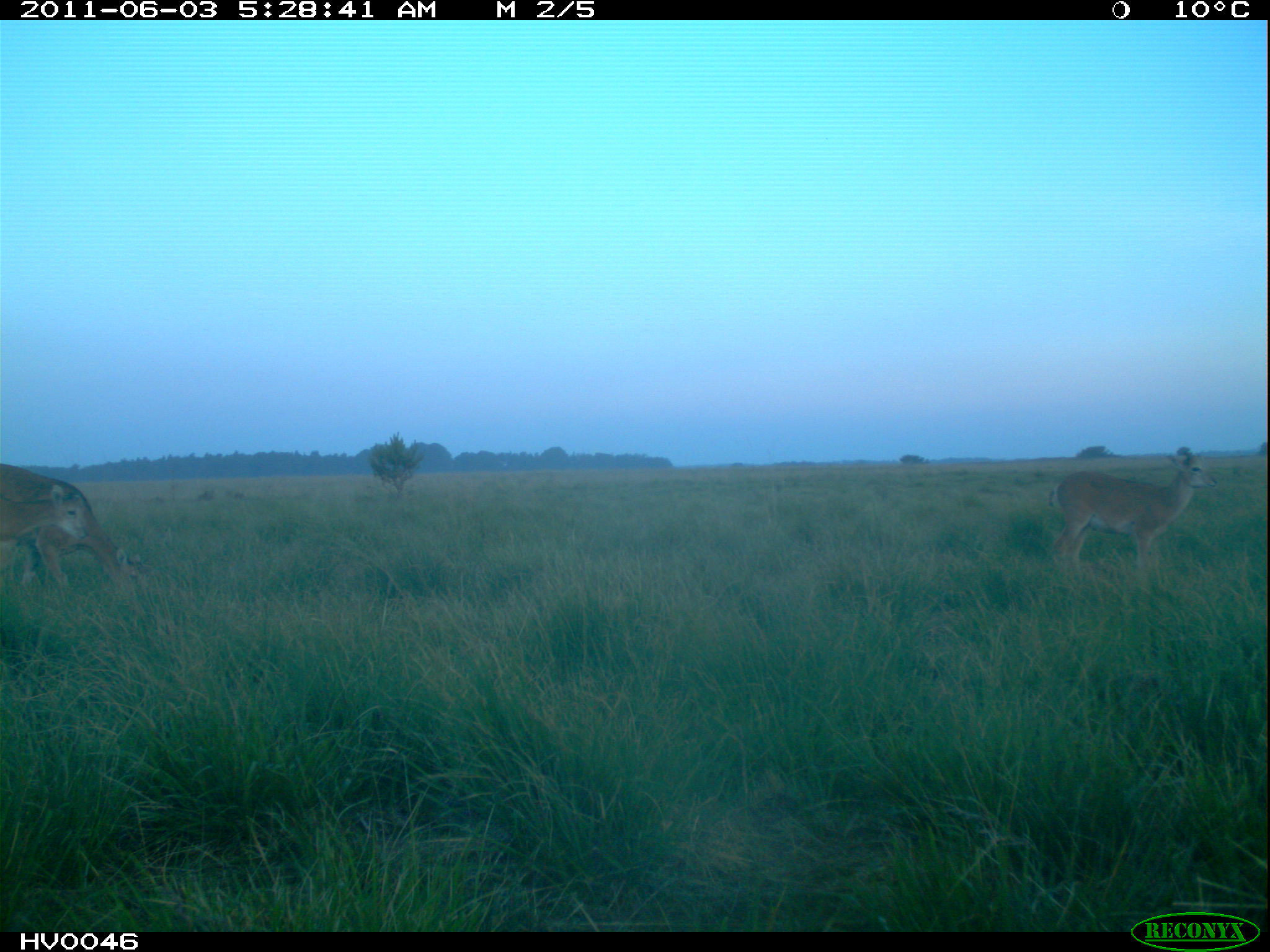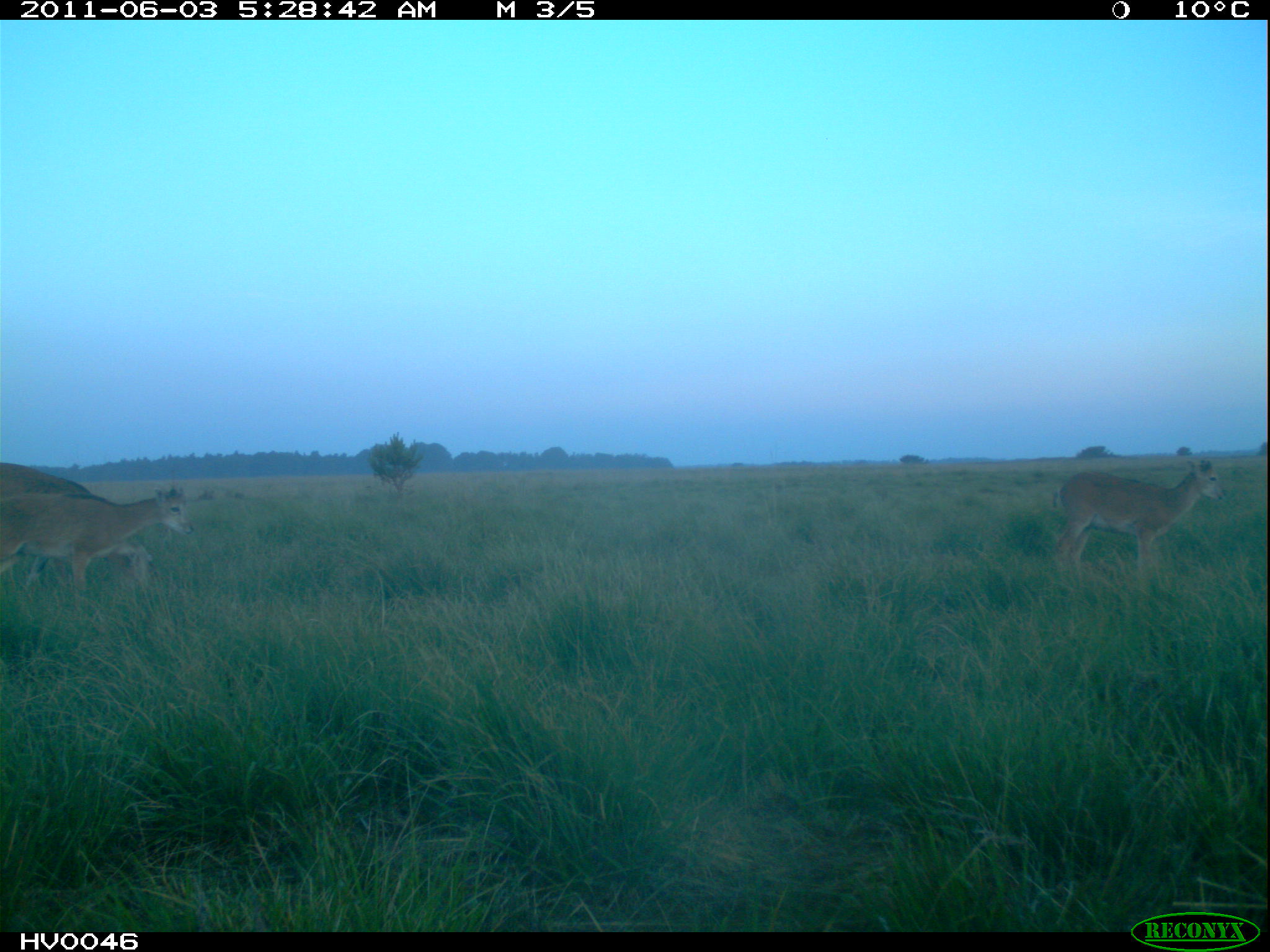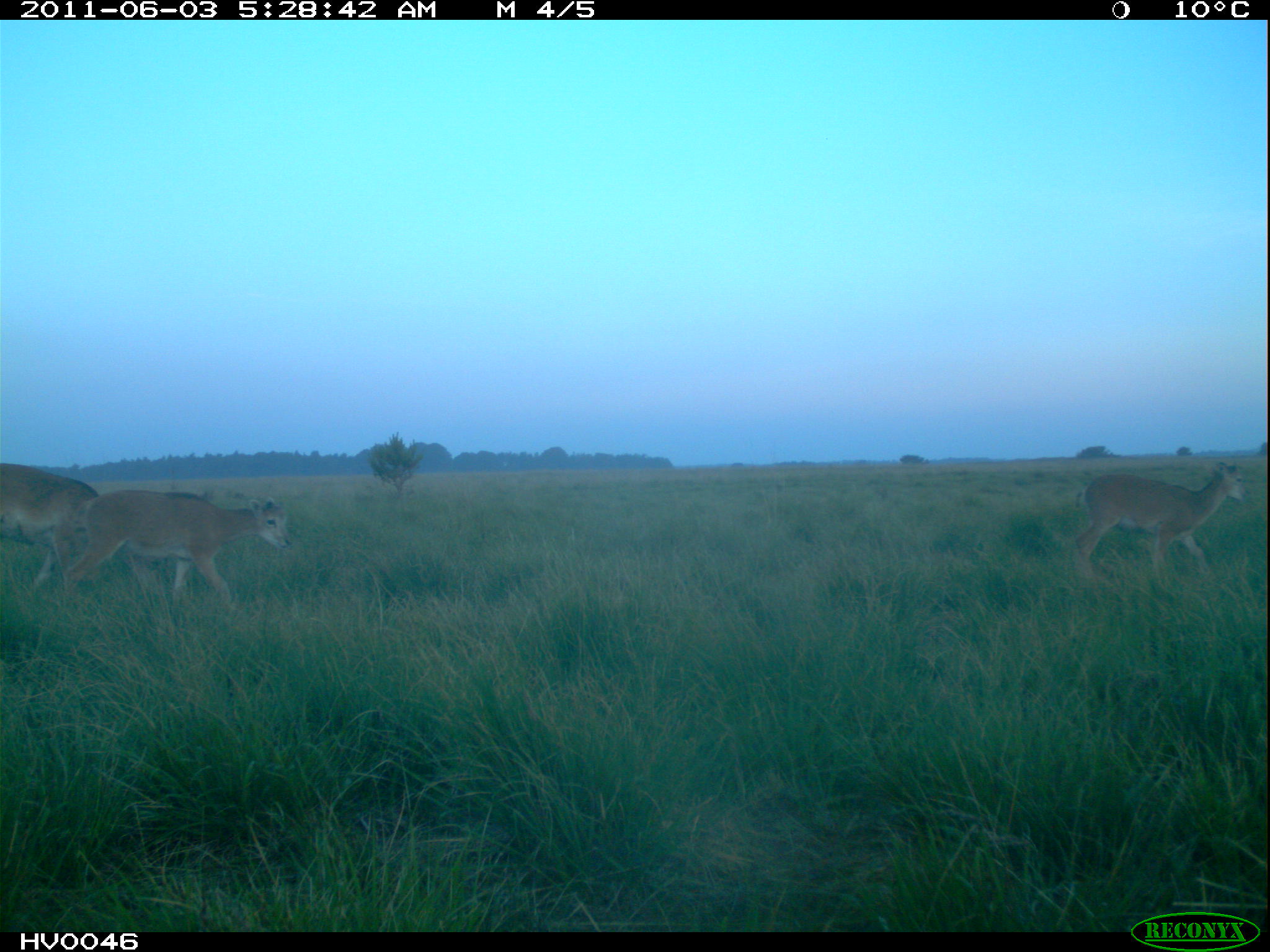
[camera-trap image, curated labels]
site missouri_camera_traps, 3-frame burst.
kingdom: Animalia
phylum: Chordata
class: Mammalia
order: Artiodactyla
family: Bovidae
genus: Ovis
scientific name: Ovis ammon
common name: mouflon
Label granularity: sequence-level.